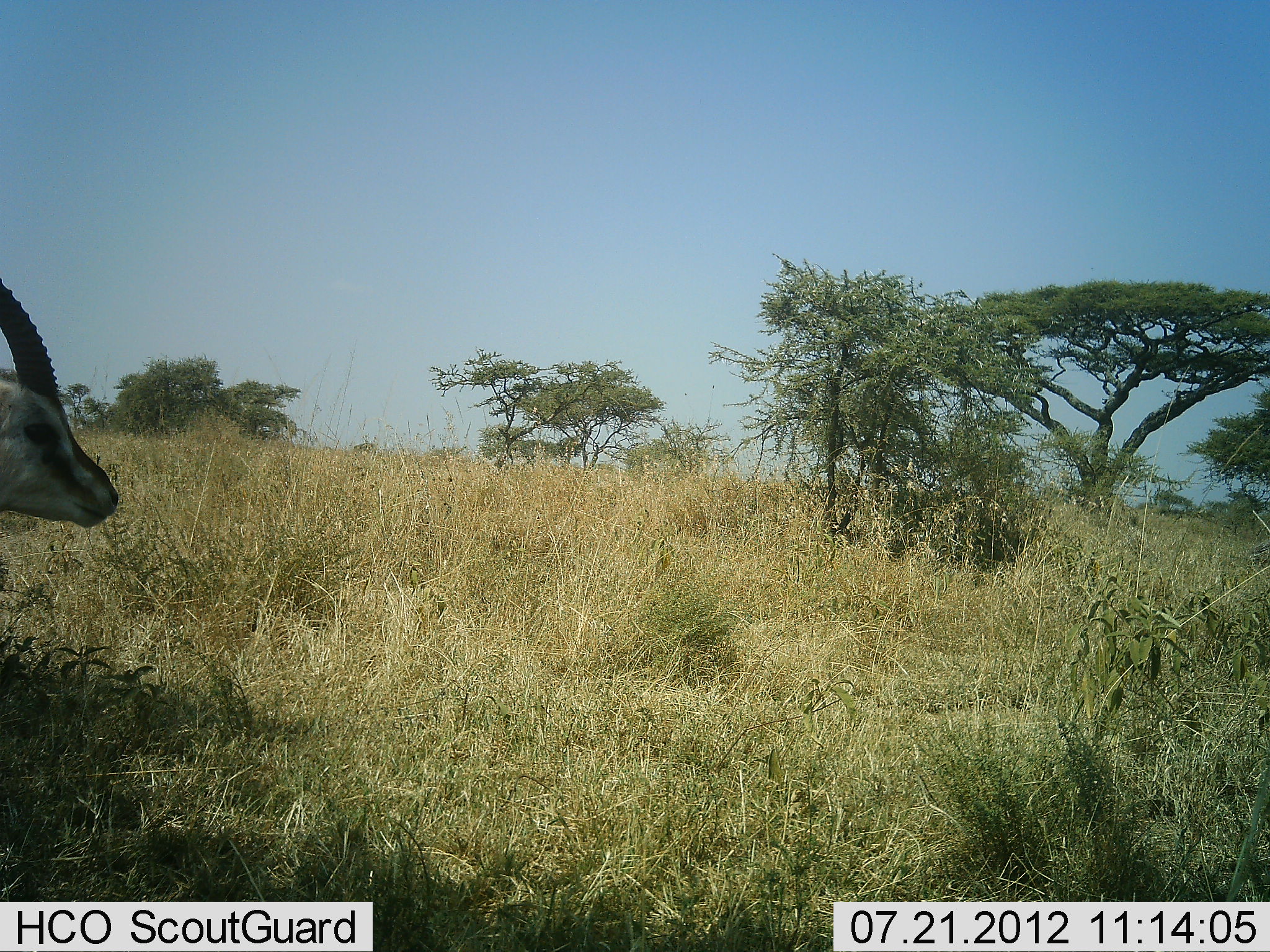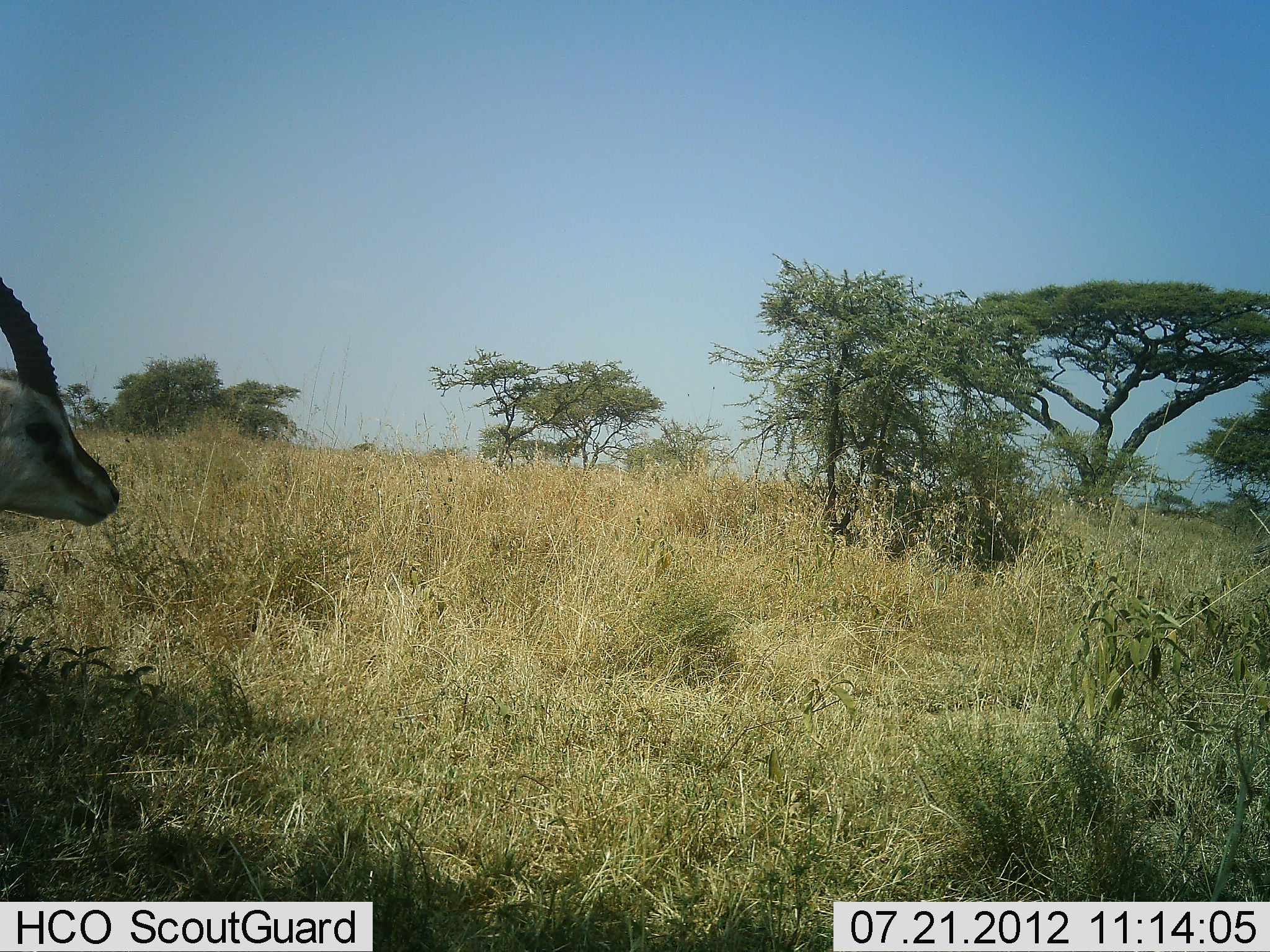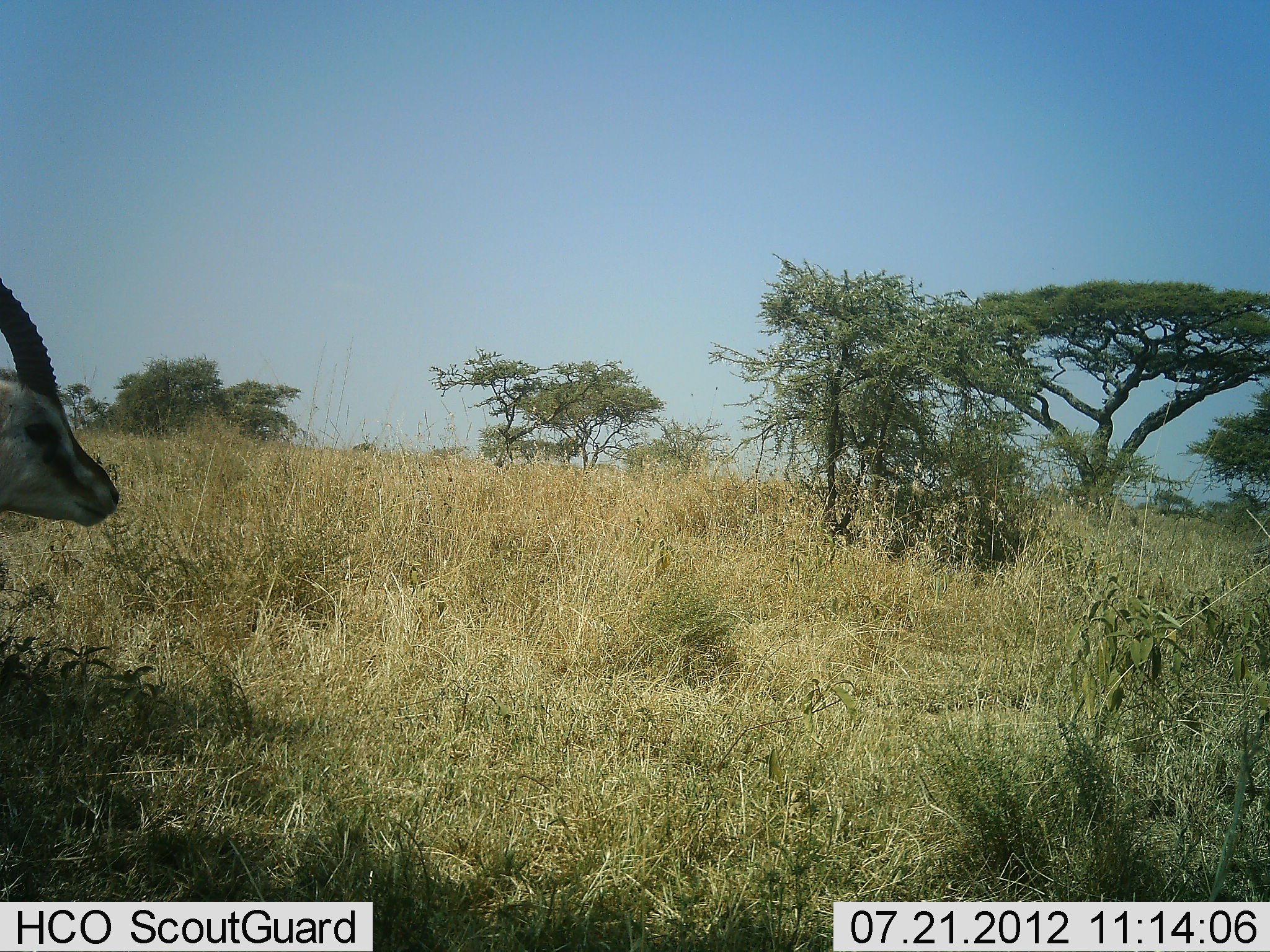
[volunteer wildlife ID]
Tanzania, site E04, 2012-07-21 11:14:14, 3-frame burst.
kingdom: Animalia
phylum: Chordata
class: Mammalia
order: Artiodactyla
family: Bovidae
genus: Eudorcas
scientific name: Eudorcas thomsonii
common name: thomson's gazelle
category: gazellethomsons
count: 1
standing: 100%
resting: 0%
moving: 0%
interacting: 0%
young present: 0%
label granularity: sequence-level